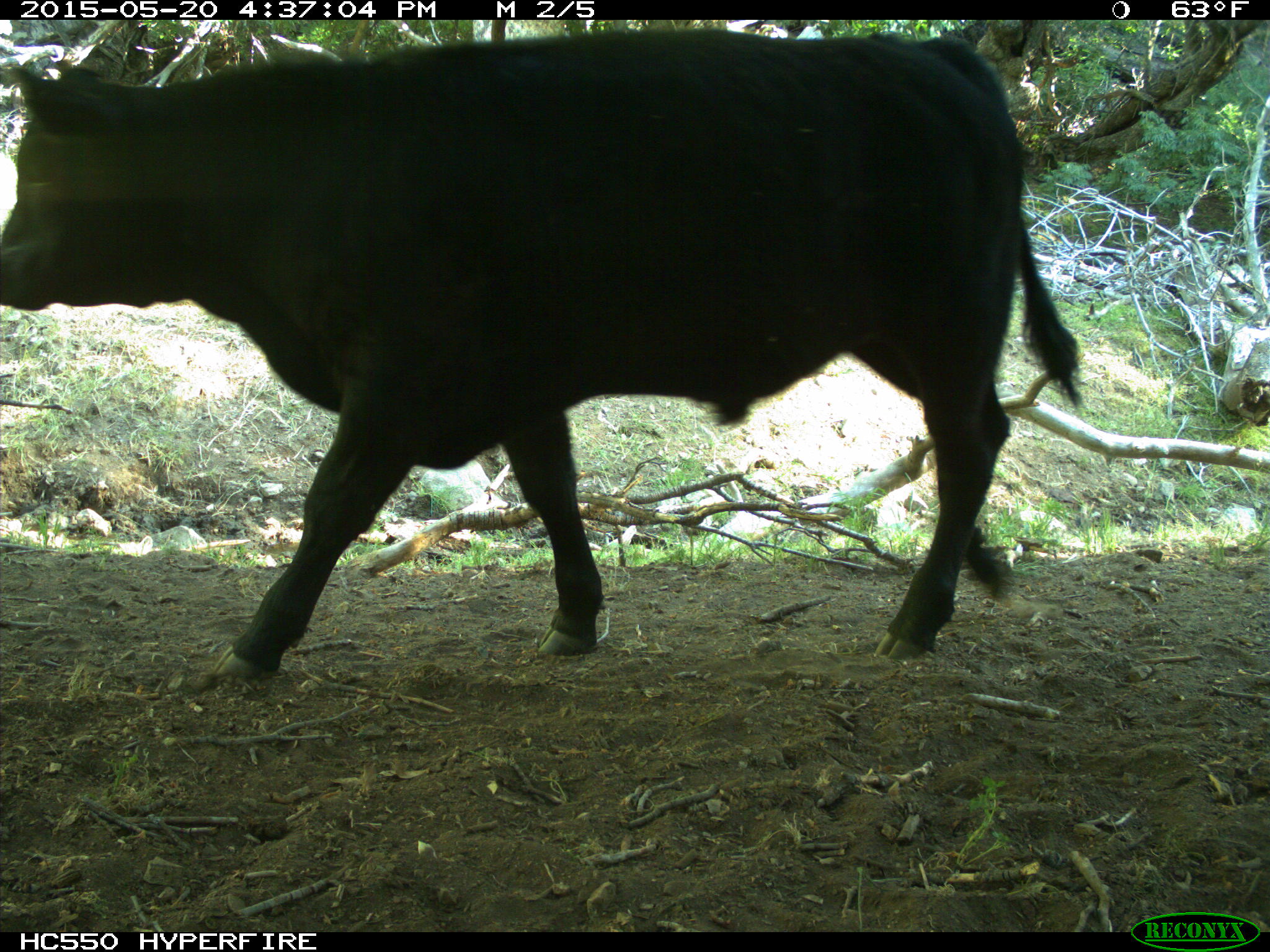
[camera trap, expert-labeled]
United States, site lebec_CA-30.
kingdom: Animalia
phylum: Chordata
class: Mammalia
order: Artiodactyla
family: Bovidae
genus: Bos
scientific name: Bos taurus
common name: domestic cow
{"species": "Bos taurus (domestic cow)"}